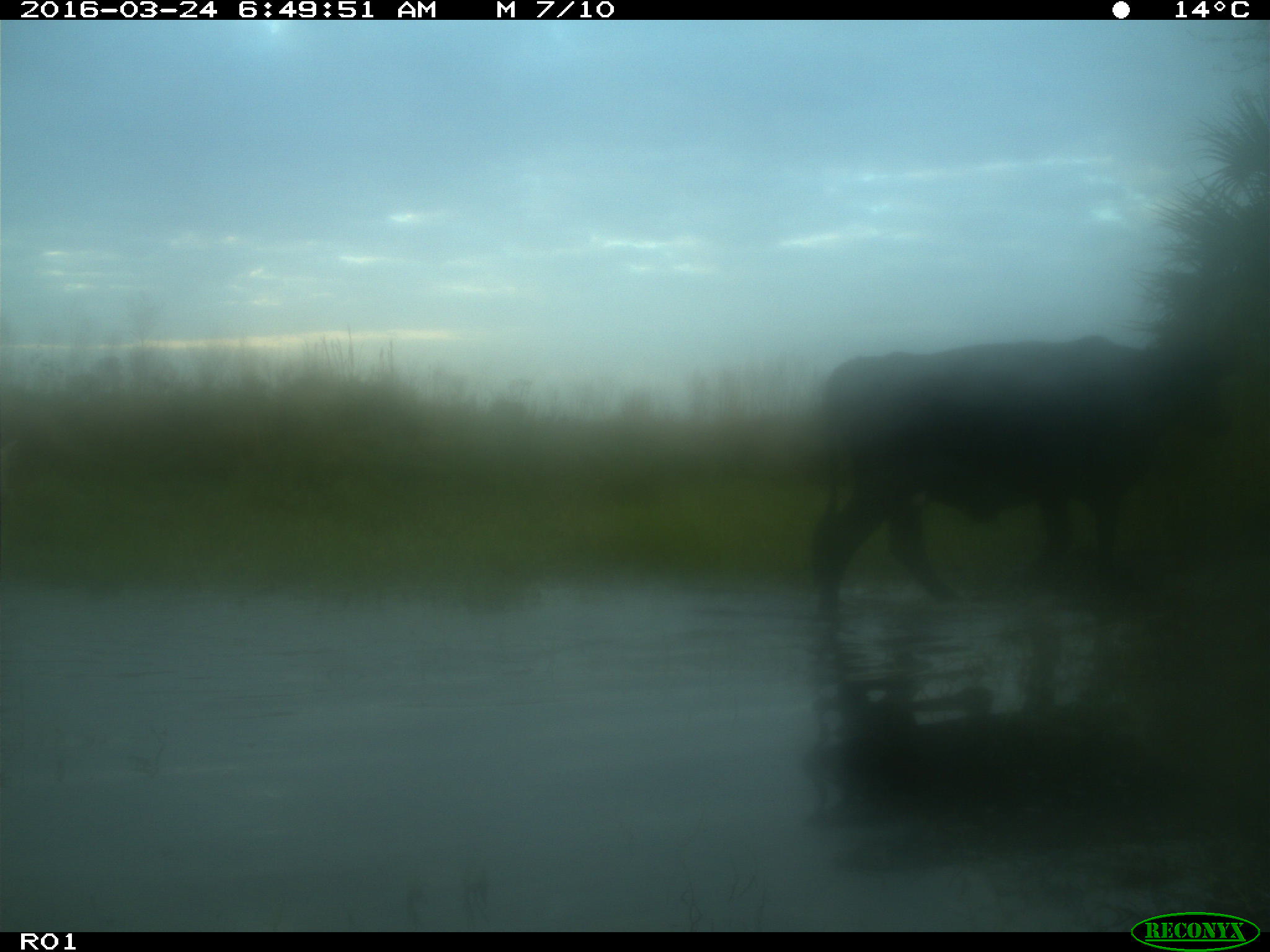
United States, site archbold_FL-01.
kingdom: Animalia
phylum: Chordata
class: Mammalia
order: Artiodactyla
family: Bovidae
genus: Bos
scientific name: Bos taurus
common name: domestic cow